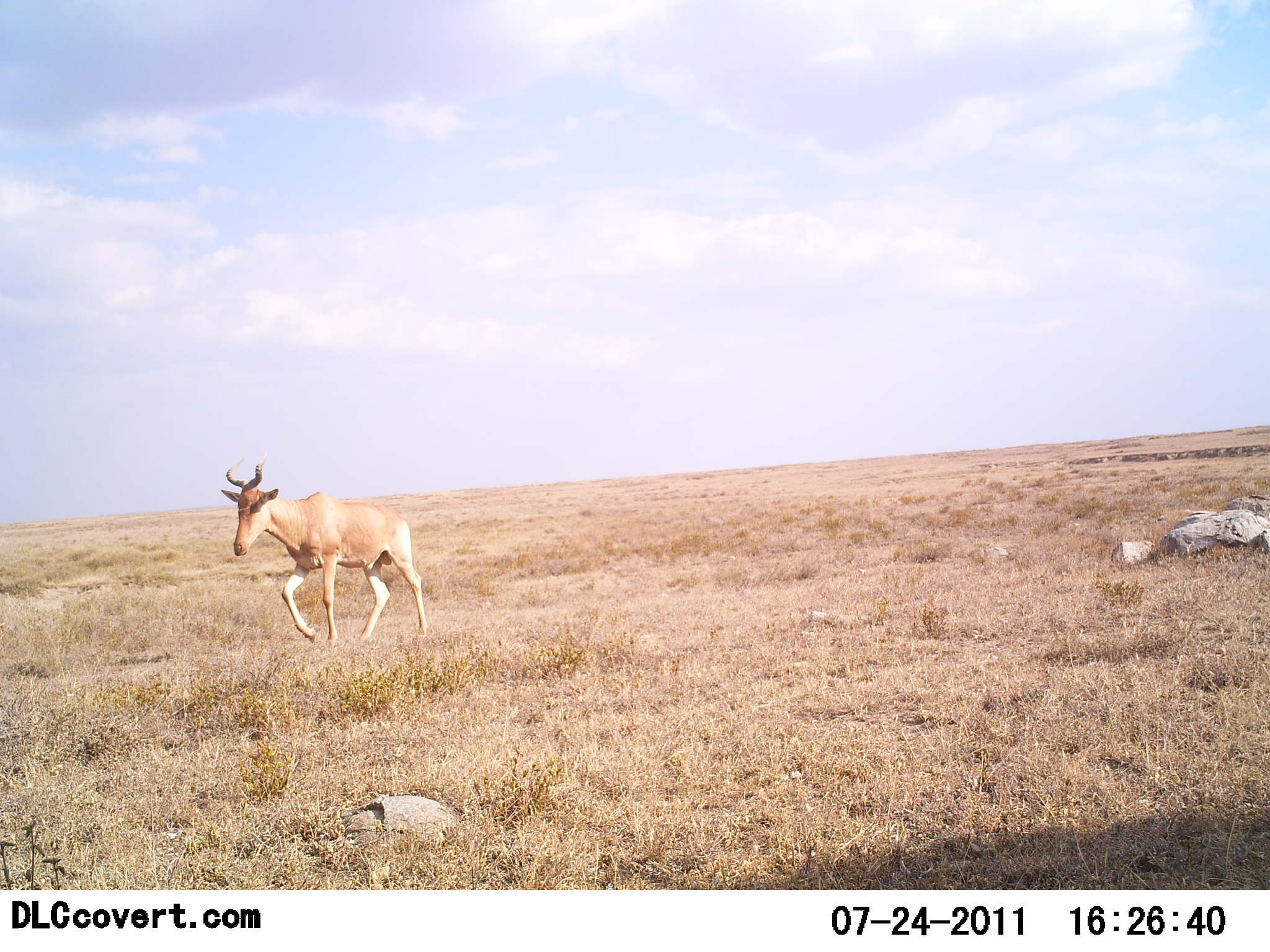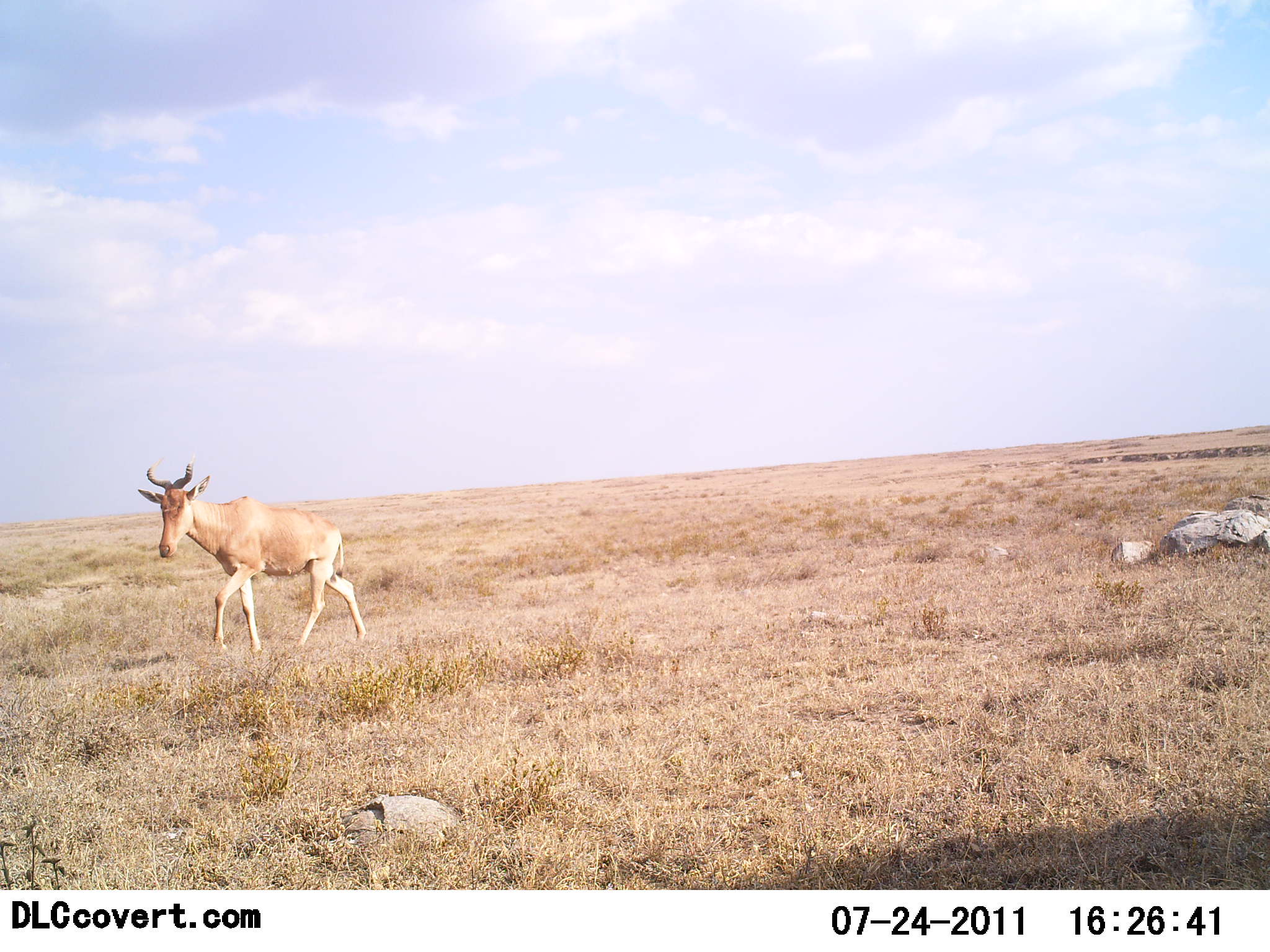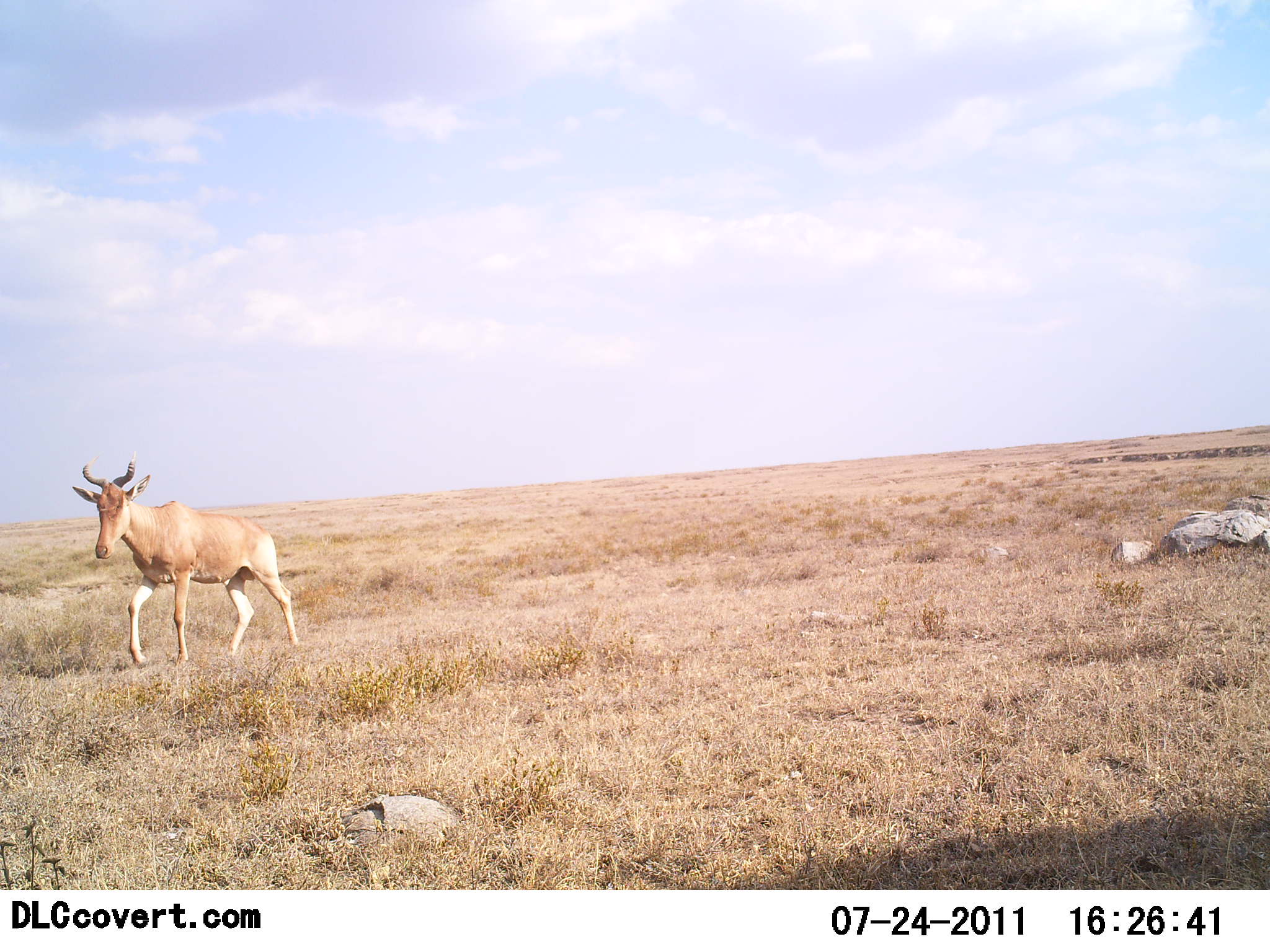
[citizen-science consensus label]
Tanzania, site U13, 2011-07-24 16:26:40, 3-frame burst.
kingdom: Animalia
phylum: Chordata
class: Mammalia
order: Artiodactyla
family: Bovidae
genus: Alcelaphus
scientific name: Alcelaphus buselaphus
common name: hartebeest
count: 1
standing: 8%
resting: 0%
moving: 100%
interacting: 0%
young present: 0%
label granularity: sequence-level